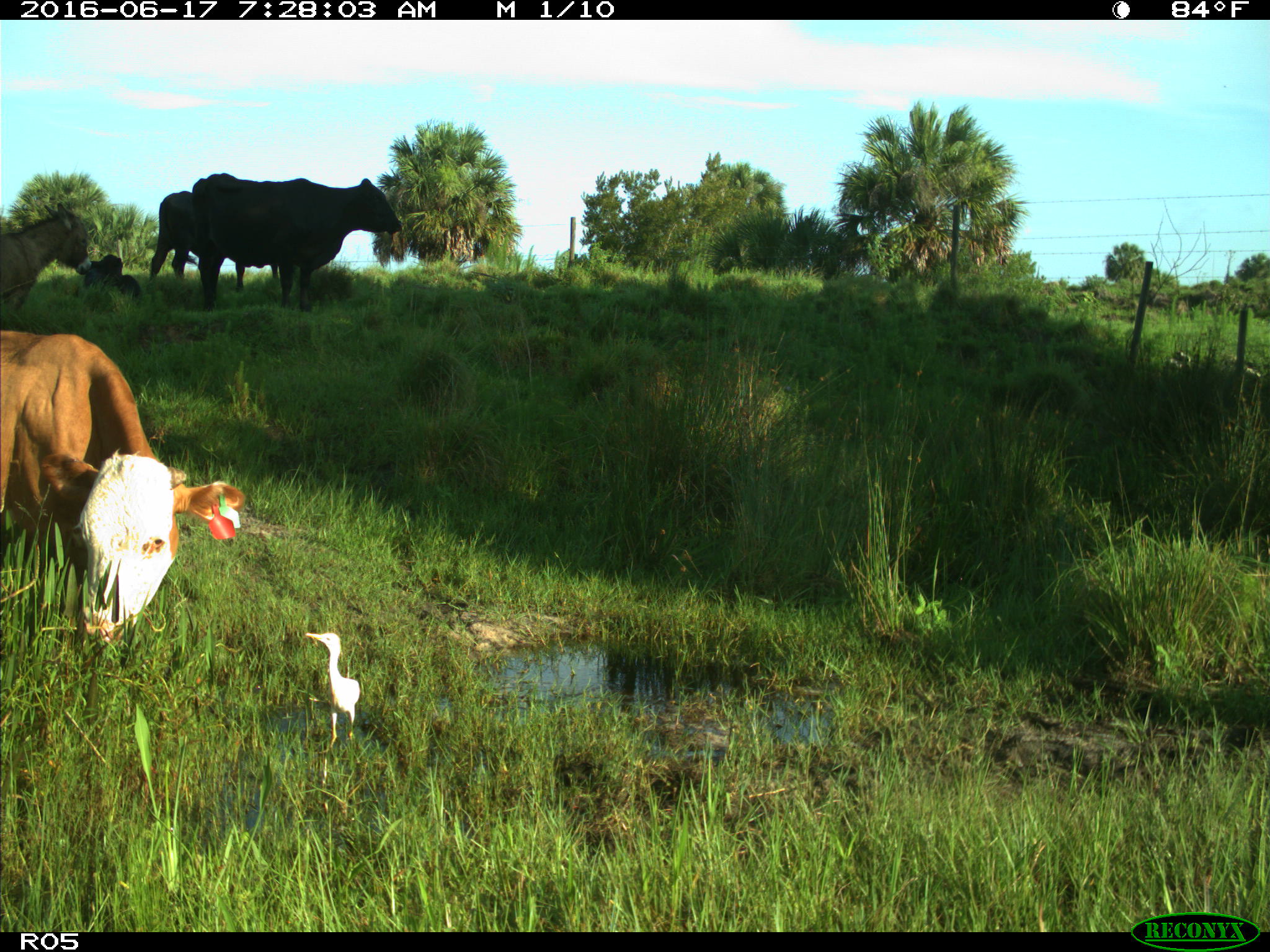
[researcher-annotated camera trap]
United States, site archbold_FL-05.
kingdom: Animalia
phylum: Chordata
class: Mammalia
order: Artiodactyla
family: Bovidae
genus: Bos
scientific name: Bos taurus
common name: domestic cow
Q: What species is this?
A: Bos taurus (domestic cow).